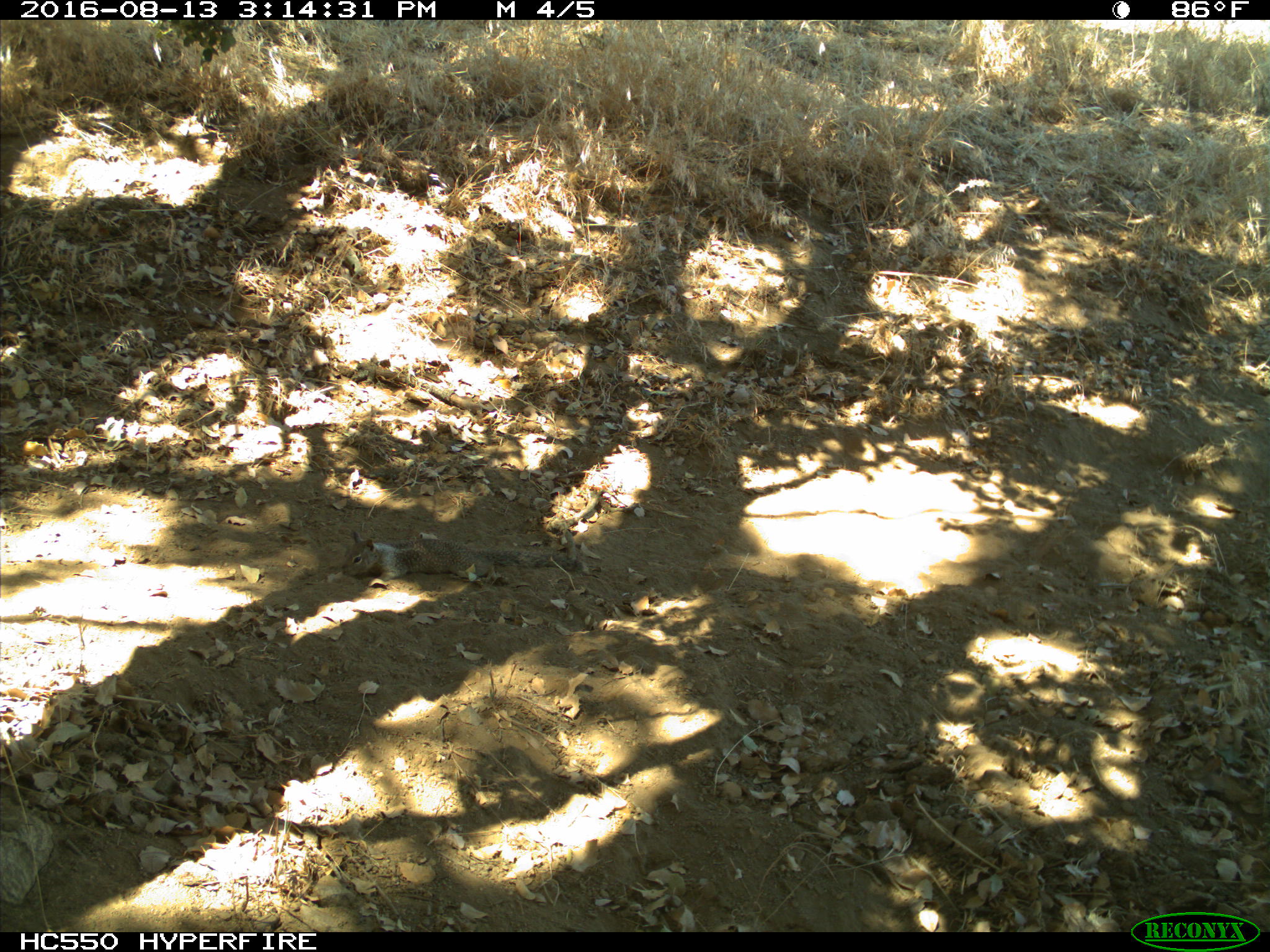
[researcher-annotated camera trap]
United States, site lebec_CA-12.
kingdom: Animalia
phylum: Chordata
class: Mammalia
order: Rodentia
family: Sciuridae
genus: Otospermophilus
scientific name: Otospermophilus beecheyi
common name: california ground squirrel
Otospermophilus beecheyi (california ground squirrel).